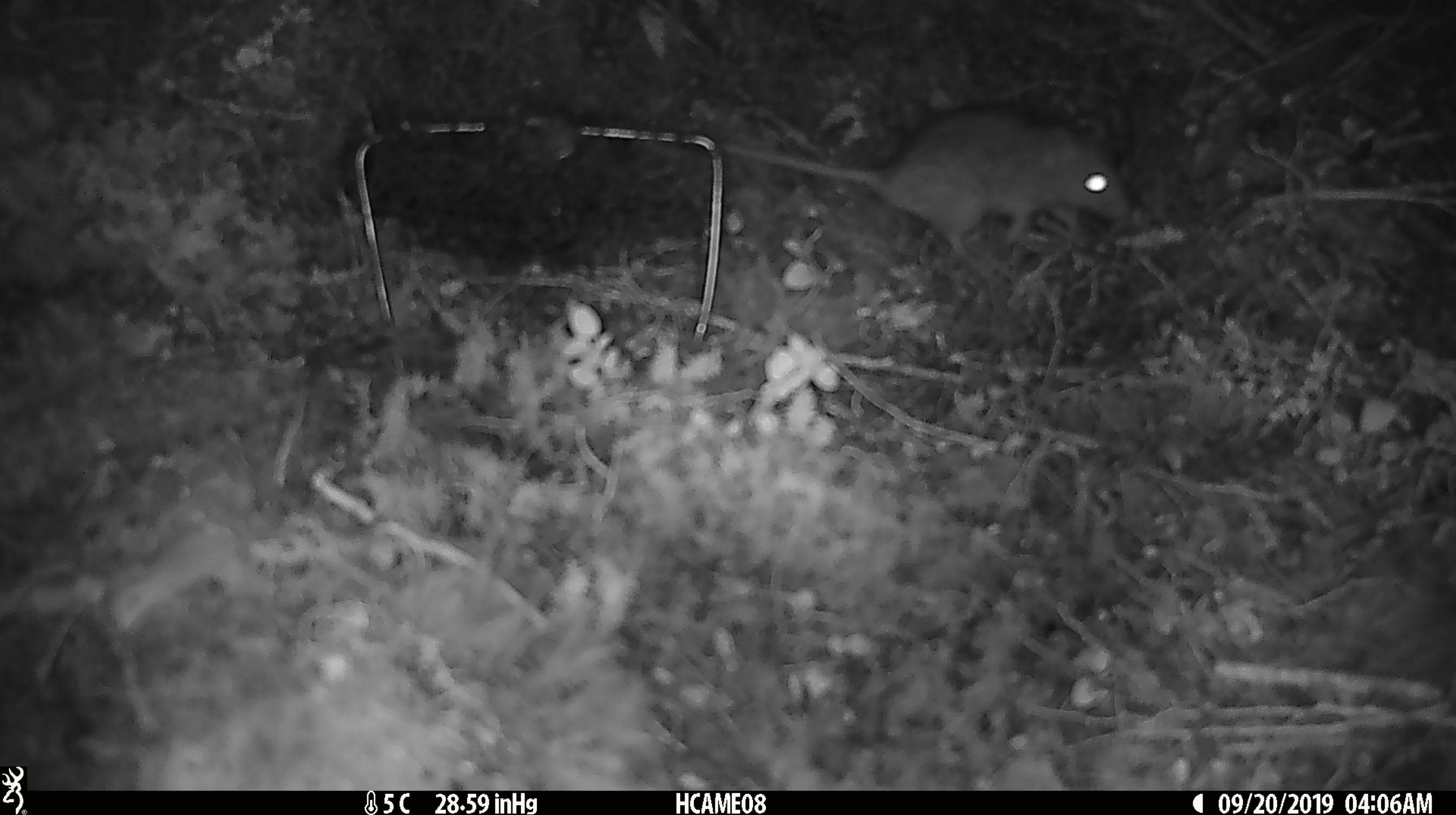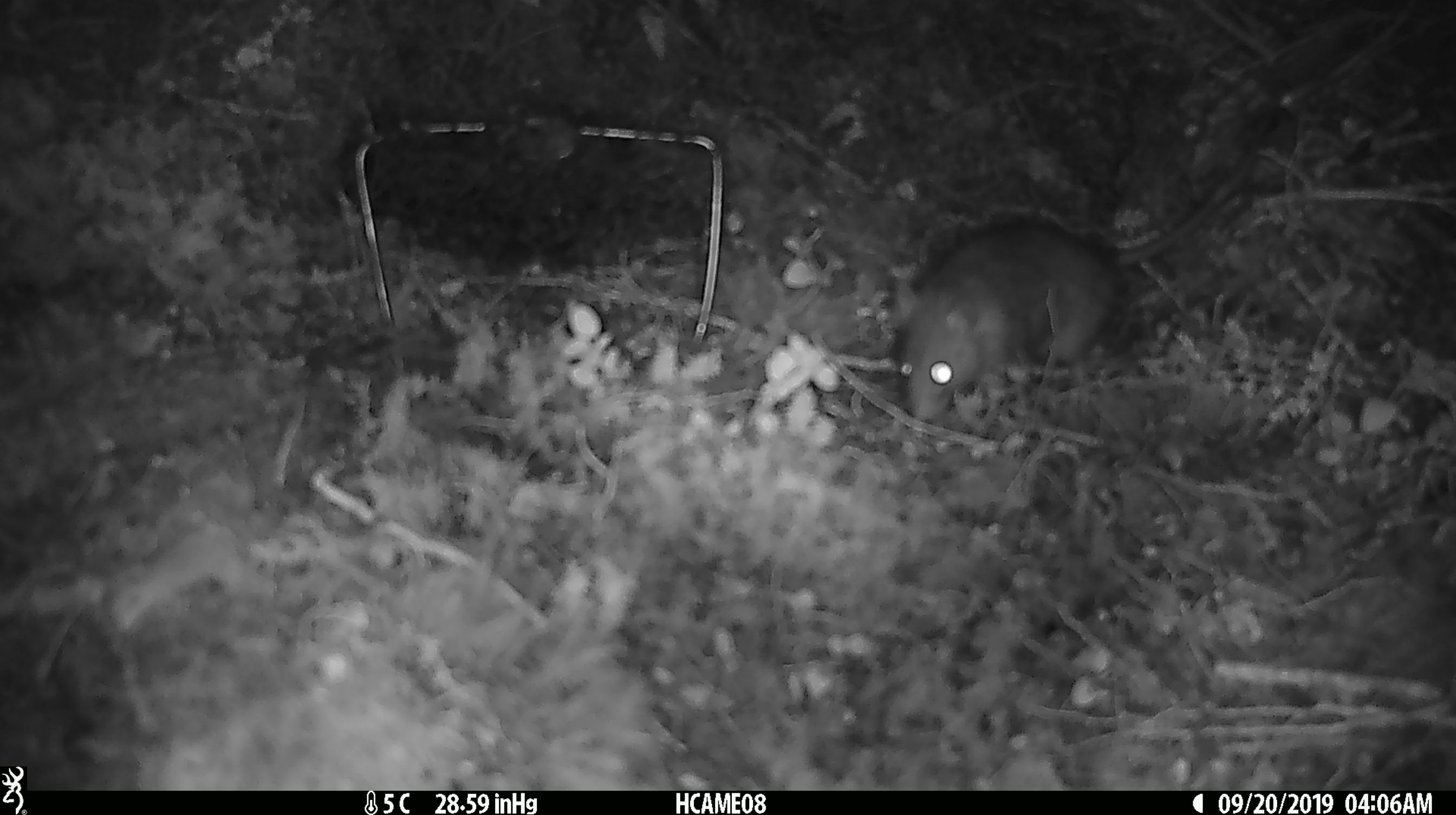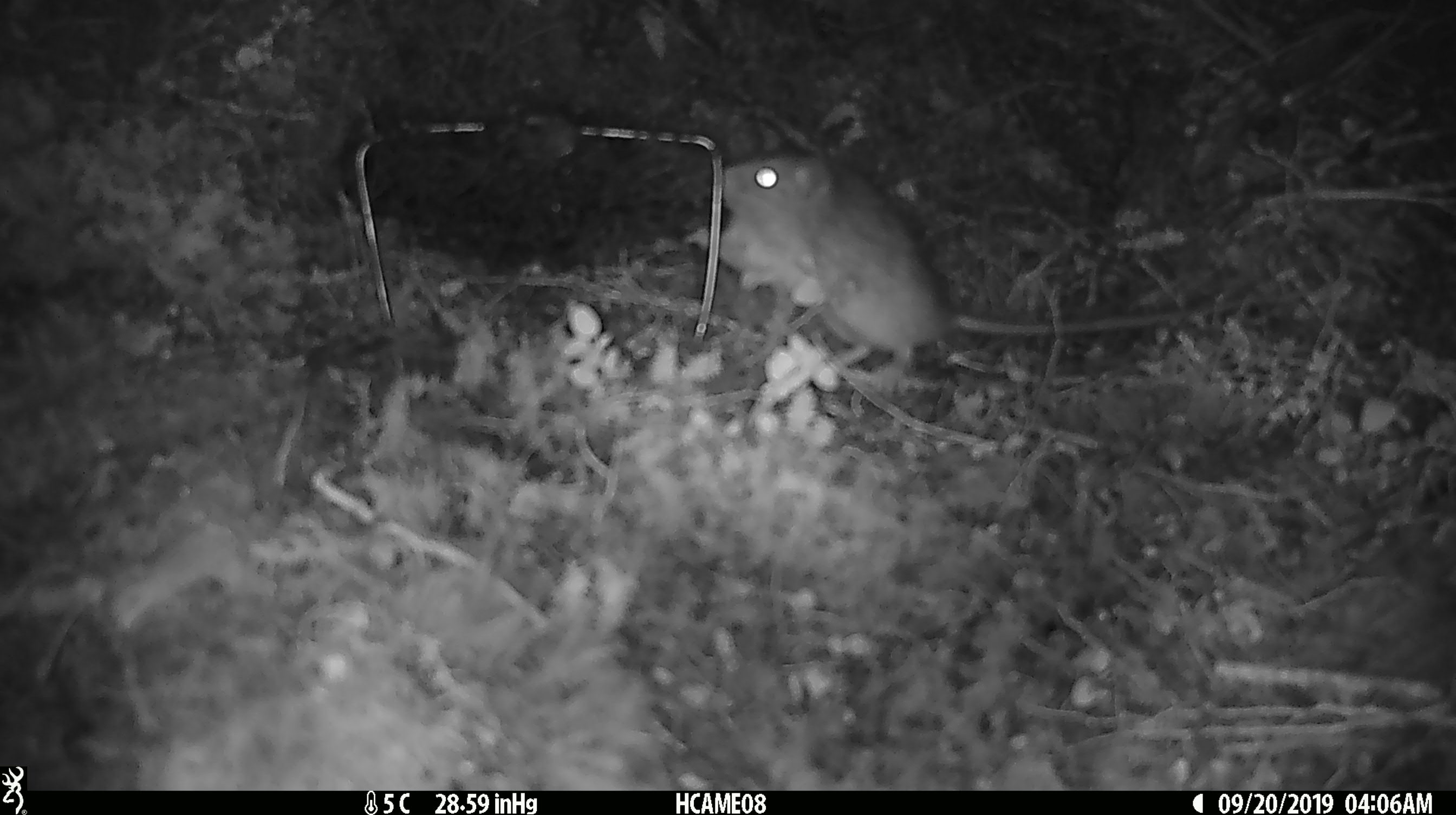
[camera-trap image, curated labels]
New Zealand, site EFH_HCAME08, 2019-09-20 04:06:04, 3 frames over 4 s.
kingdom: Animalia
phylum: Chordata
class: Mammalia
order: Rodentia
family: Muridae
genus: Rattus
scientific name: Rattus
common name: rat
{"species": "rat (Rattus)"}